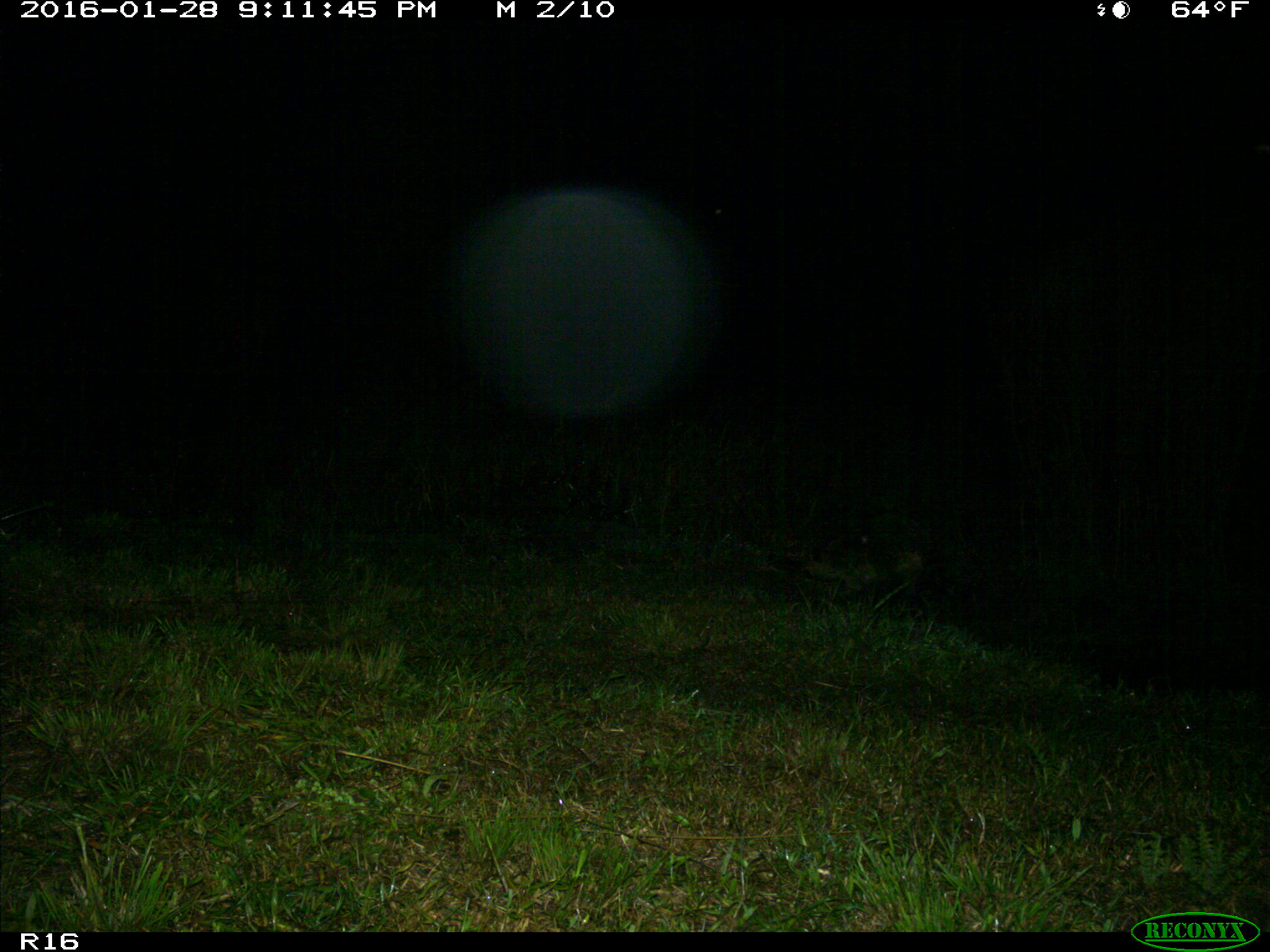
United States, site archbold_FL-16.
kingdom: Animalia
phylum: Chordata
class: Mammalia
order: Carnivora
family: Procyonidae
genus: Procyon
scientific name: Procyon lotor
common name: common raccoon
Procyon lotor (common raccoon).